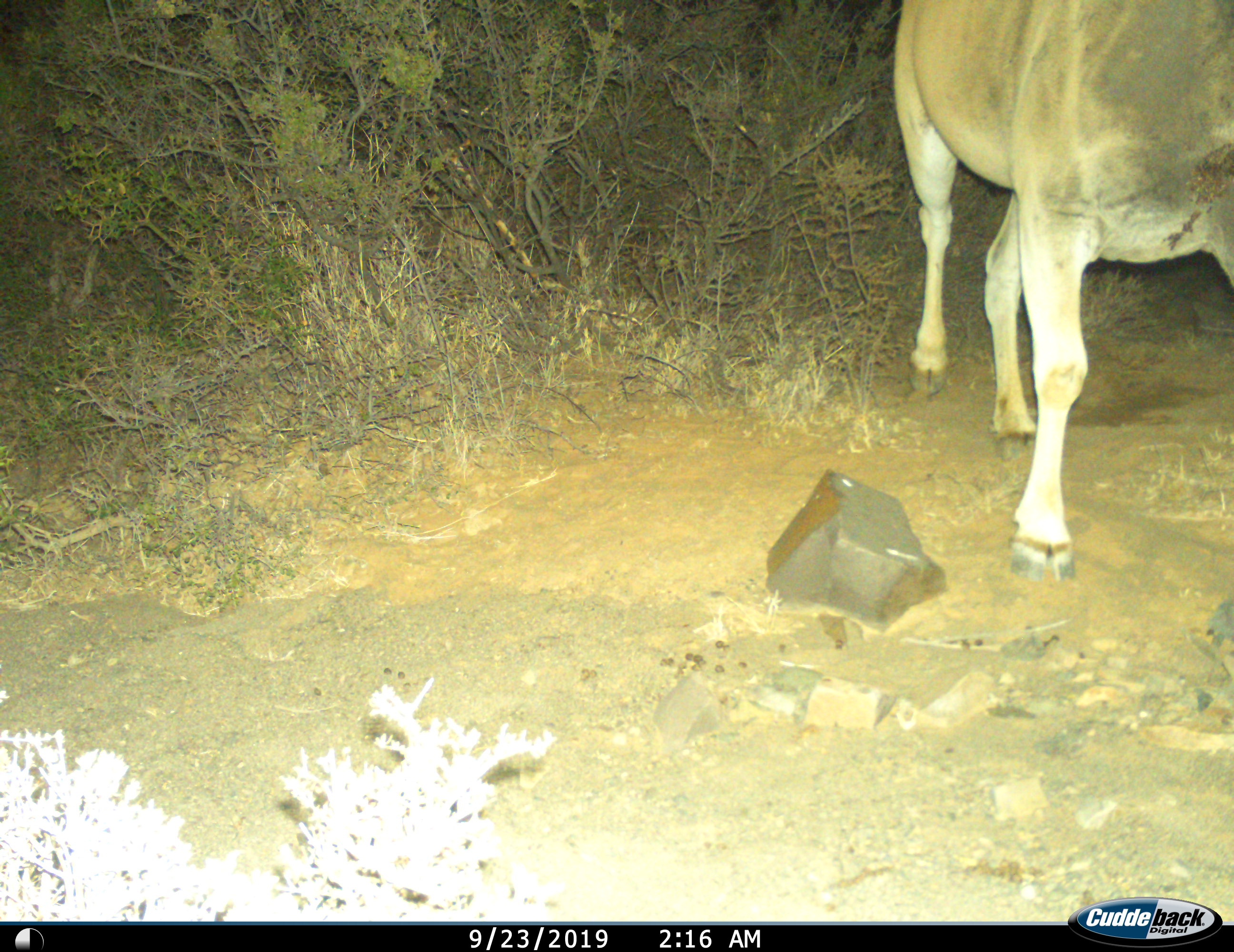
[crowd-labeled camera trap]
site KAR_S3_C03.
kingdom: Animalia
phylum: Chordata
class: Mammalia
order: Artiodactyla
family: Bovidae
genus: Tragelaphus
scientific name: Tragelaphus oryx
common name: eland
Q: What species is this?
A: Eland (Tragelaphus oryx).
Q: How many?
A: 1.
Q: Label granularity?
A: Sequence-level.